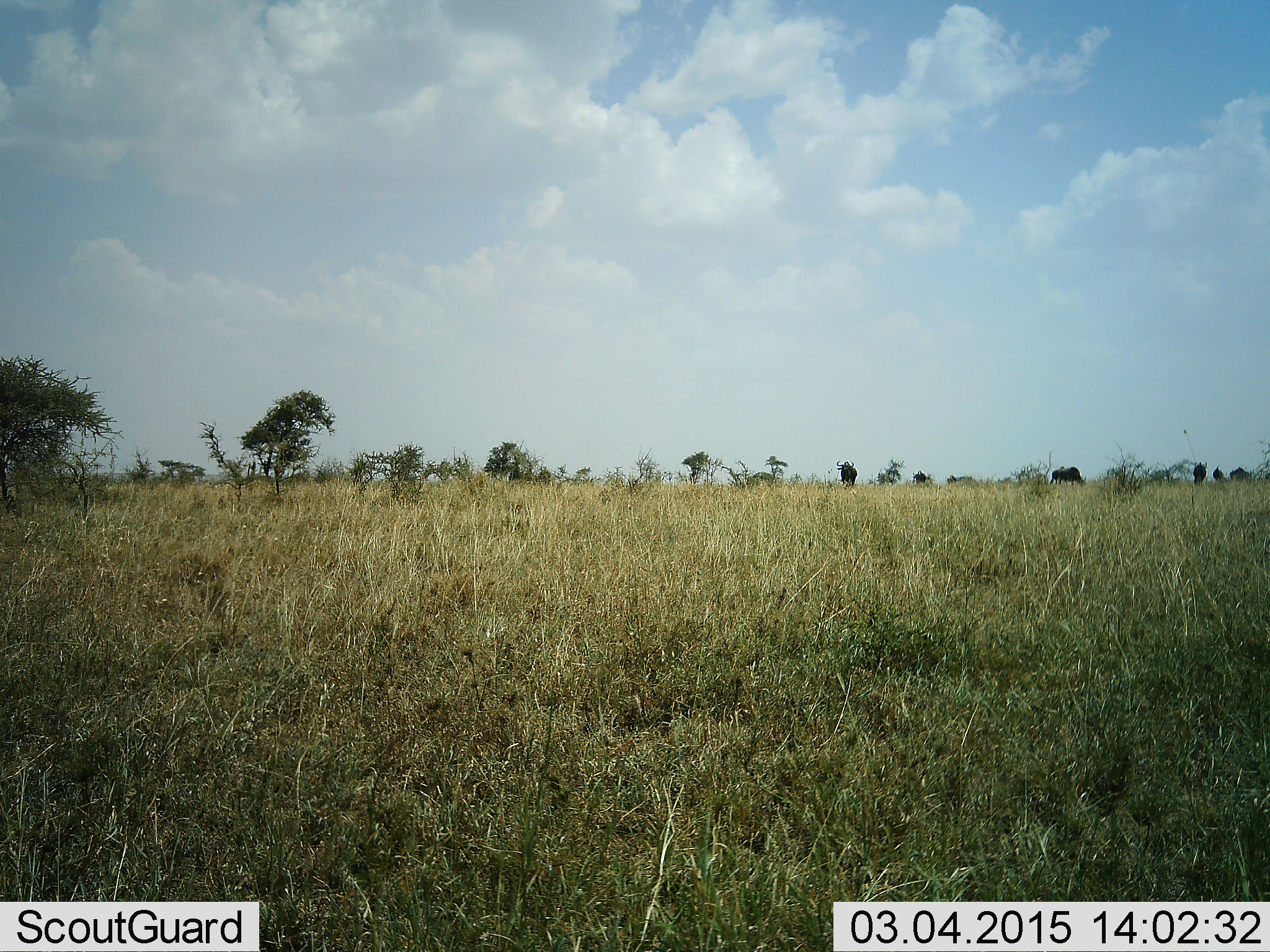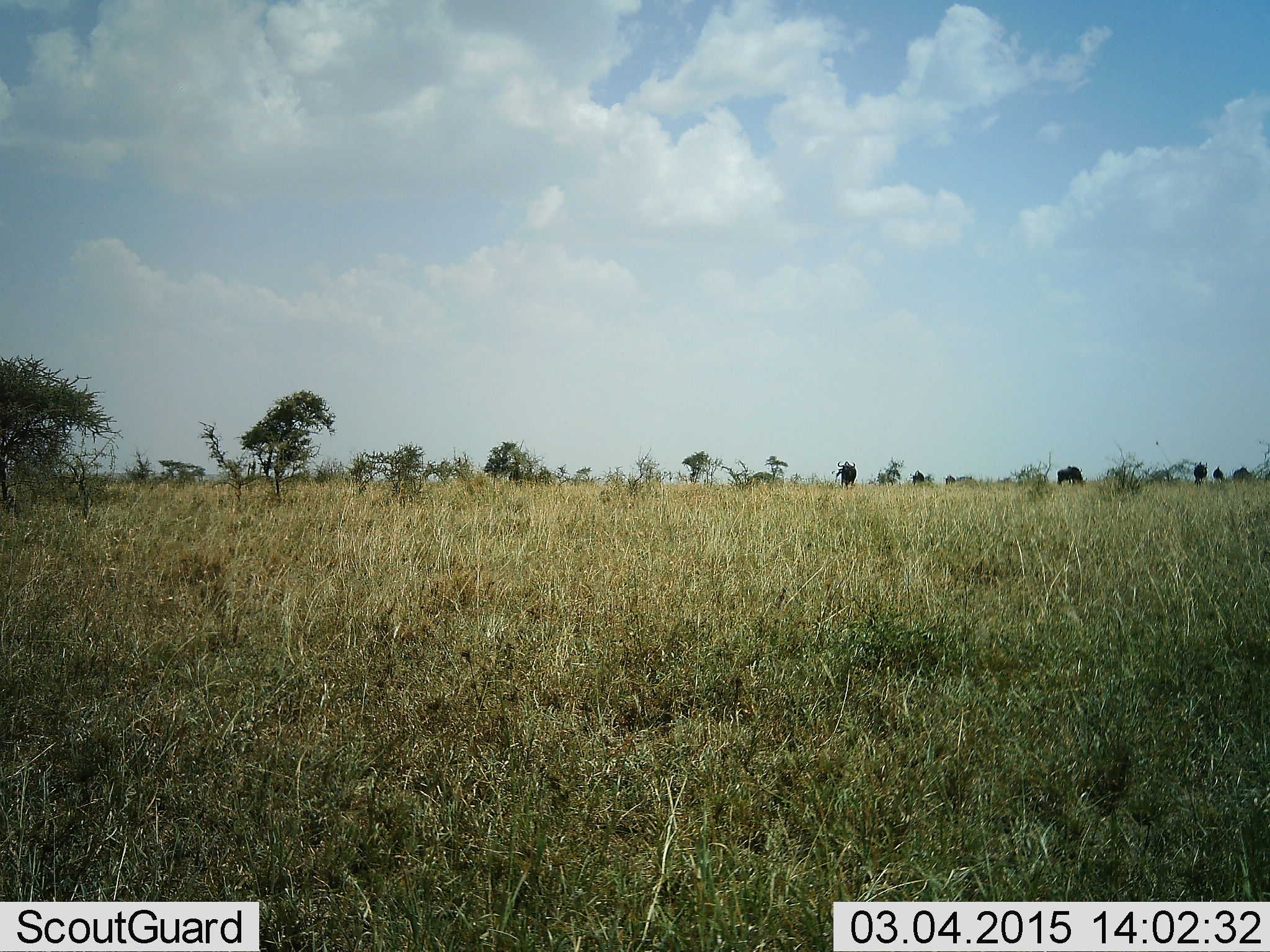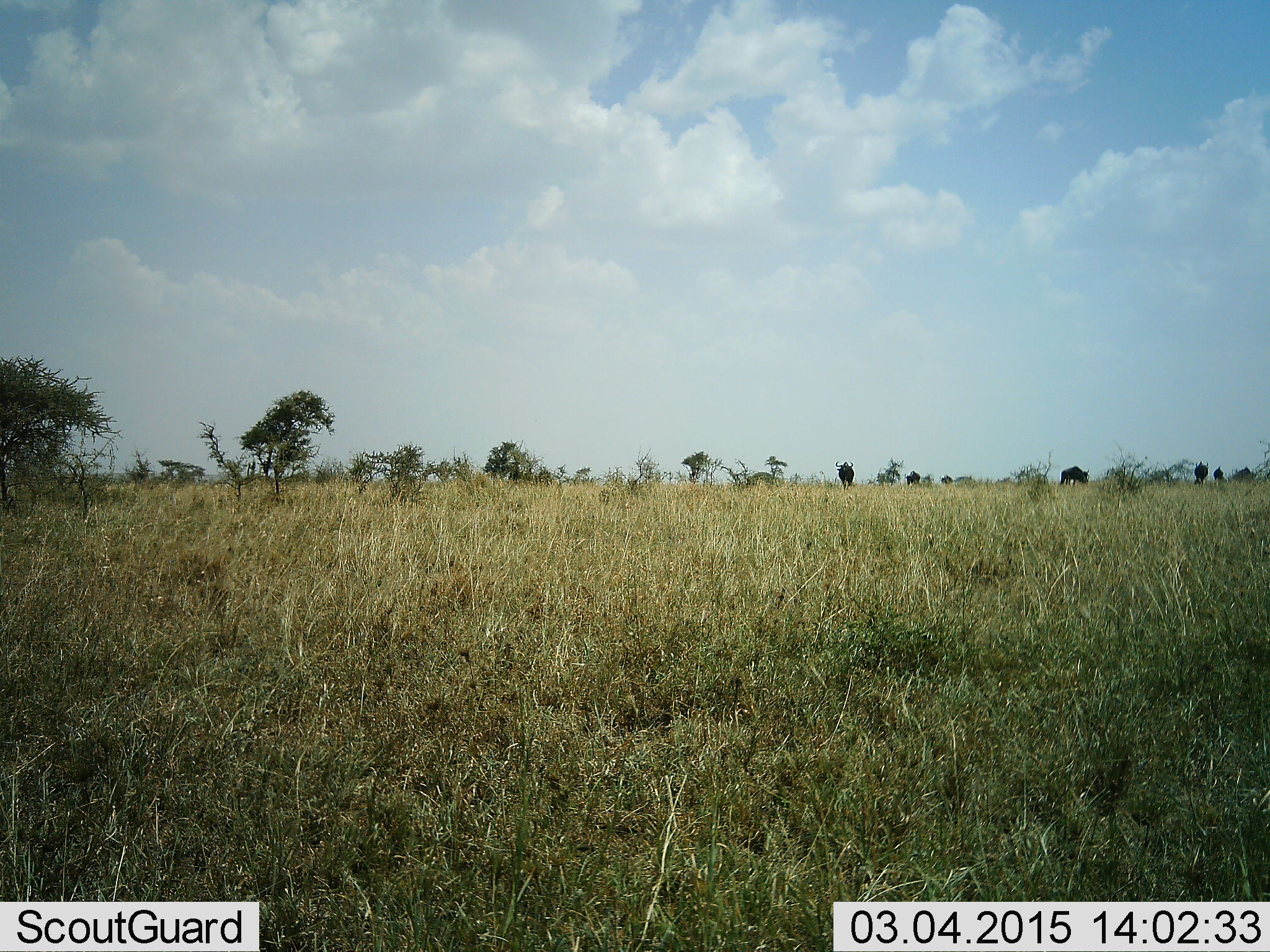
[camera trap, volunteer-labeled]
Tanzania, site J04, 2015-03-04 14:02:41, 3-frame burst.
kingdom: Animalia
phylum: Chordata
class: Mammalia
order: Artiodactyla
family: Bovidae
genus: Connochaetes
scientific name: Connochaetes taurinus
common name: blue wildebeest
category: wildebeest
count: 7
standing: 70%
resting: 0%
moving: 60%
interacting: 0%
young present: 0%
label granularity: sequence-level